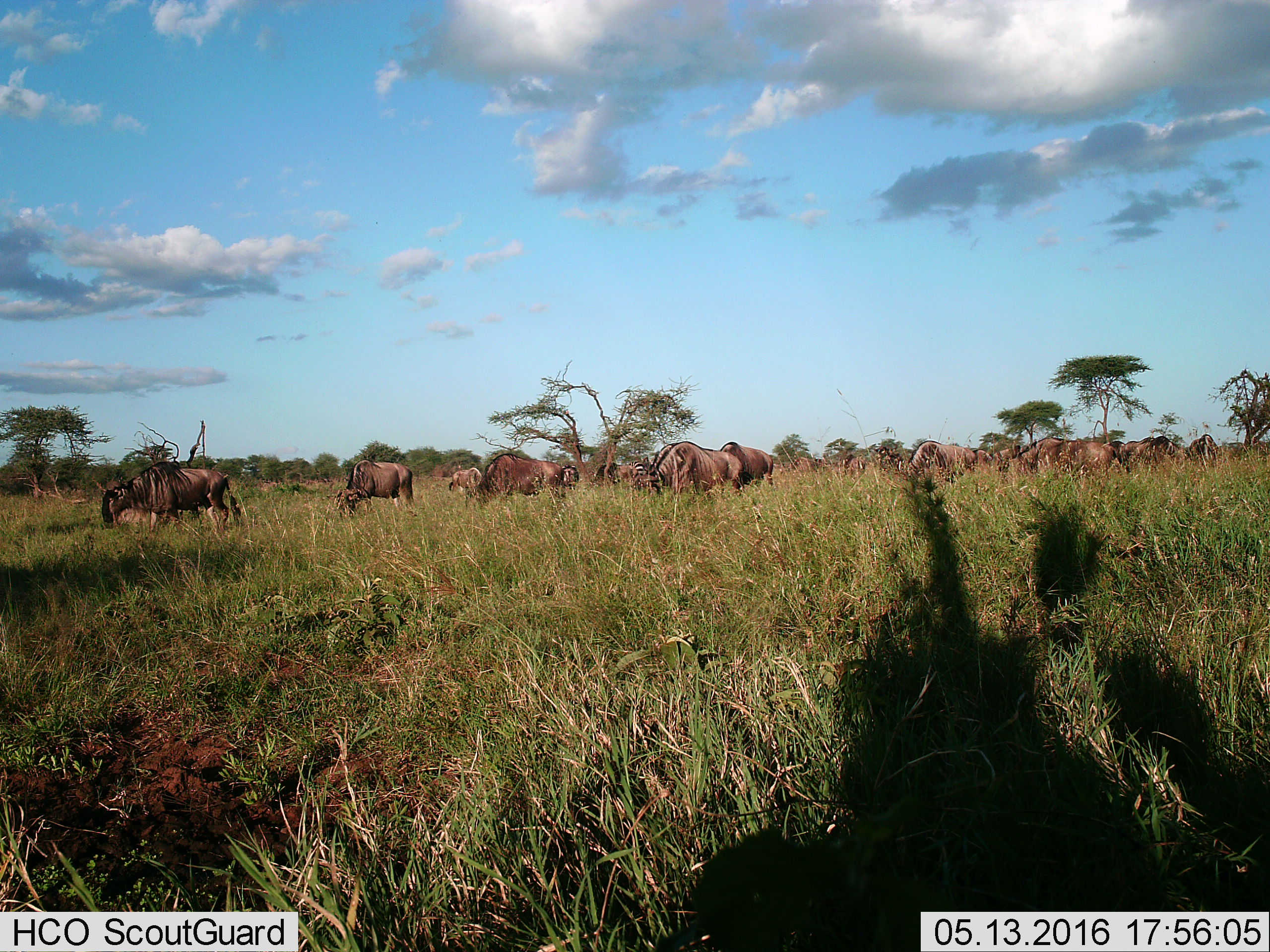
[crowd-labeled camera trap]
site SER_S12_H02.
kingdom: Animalia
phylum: Chordata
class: Mammalia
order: Artiodactyla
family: Bovidae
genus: Connochaetes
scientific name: Connochaetes taurinus taurinus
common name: blue wildebeest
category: wildebeestblue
Wildebeestblue (blue wildebeest) (Connochaetes taurinus taurinus), count 11-50. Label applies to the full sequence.